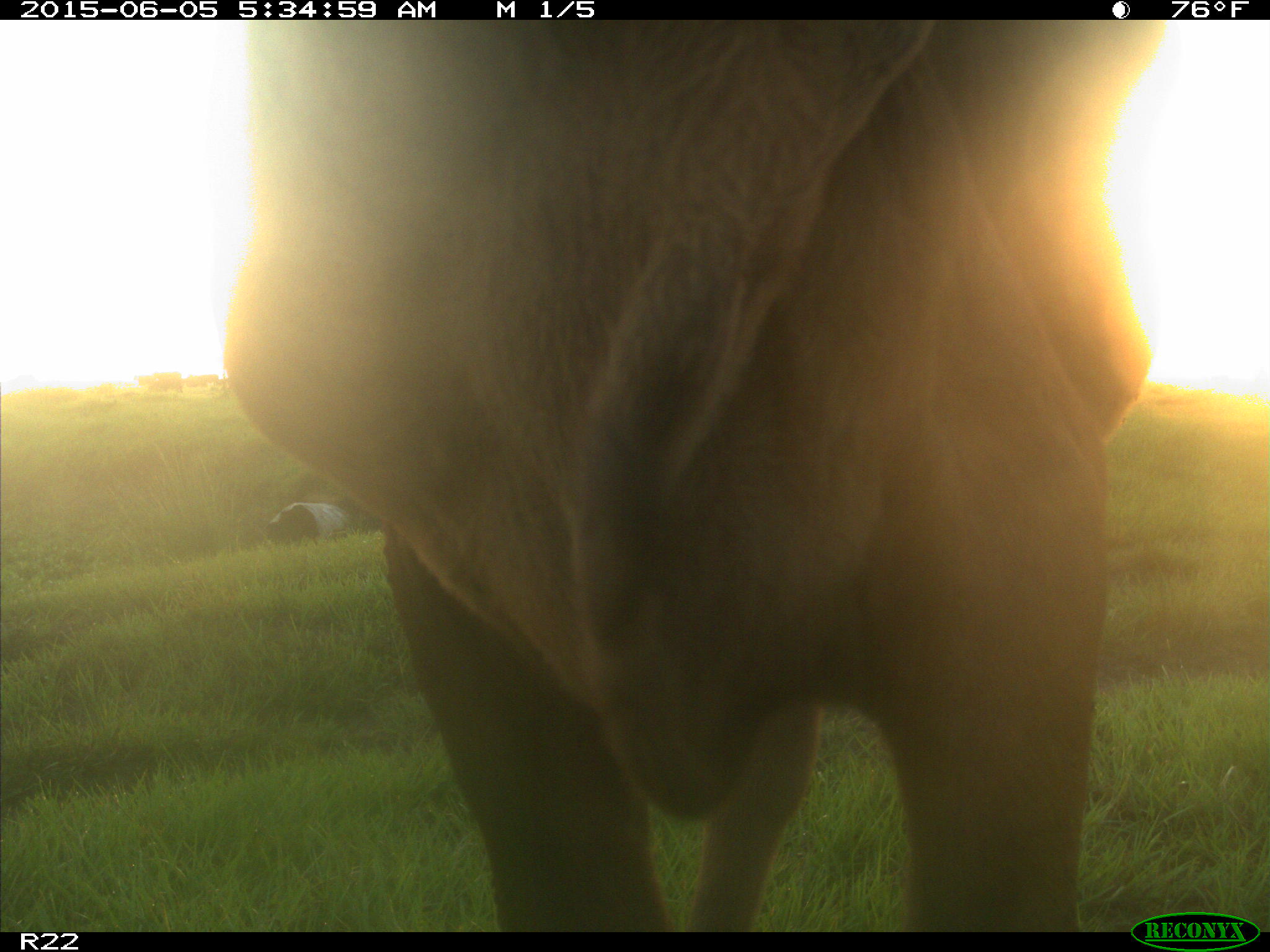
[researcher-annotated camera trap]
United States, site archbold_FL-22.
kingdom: Animalia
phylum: Chordata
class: Mammalia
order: Artiodactyla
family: Bovidae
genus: Bos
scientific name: Bos taurus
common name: domestic cow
Bos taurus (domestic cow).